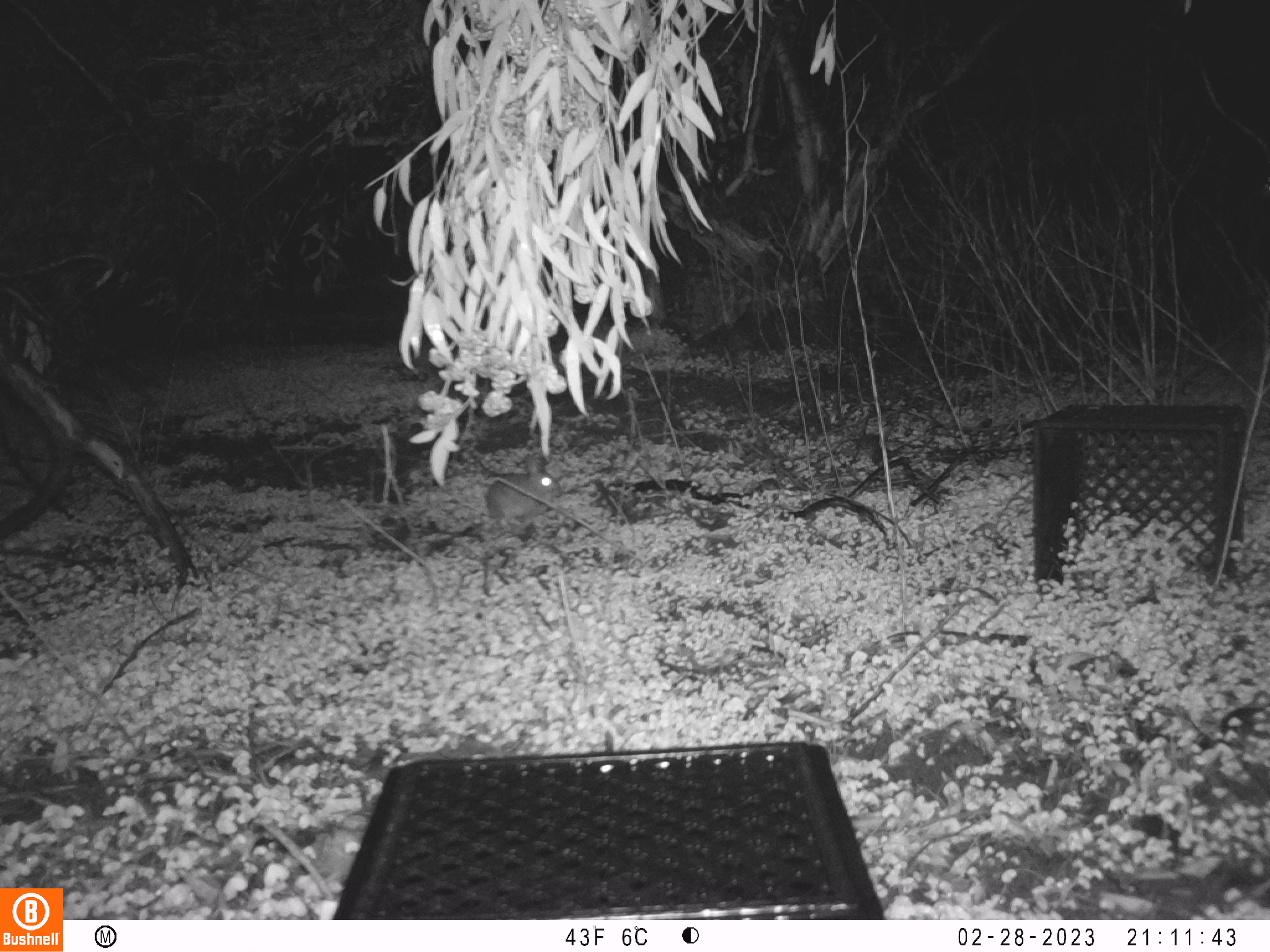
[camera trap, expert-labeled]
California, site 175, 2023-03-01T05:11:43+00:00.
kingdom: Animalia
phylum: Chordata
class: Mammalia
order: Lagomorpha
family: Leporidae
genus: Sylvilagus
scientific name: Sylvilagus bachmani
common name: brush rabbit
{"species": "brush rabbit (Sylvilagus bachmani)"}